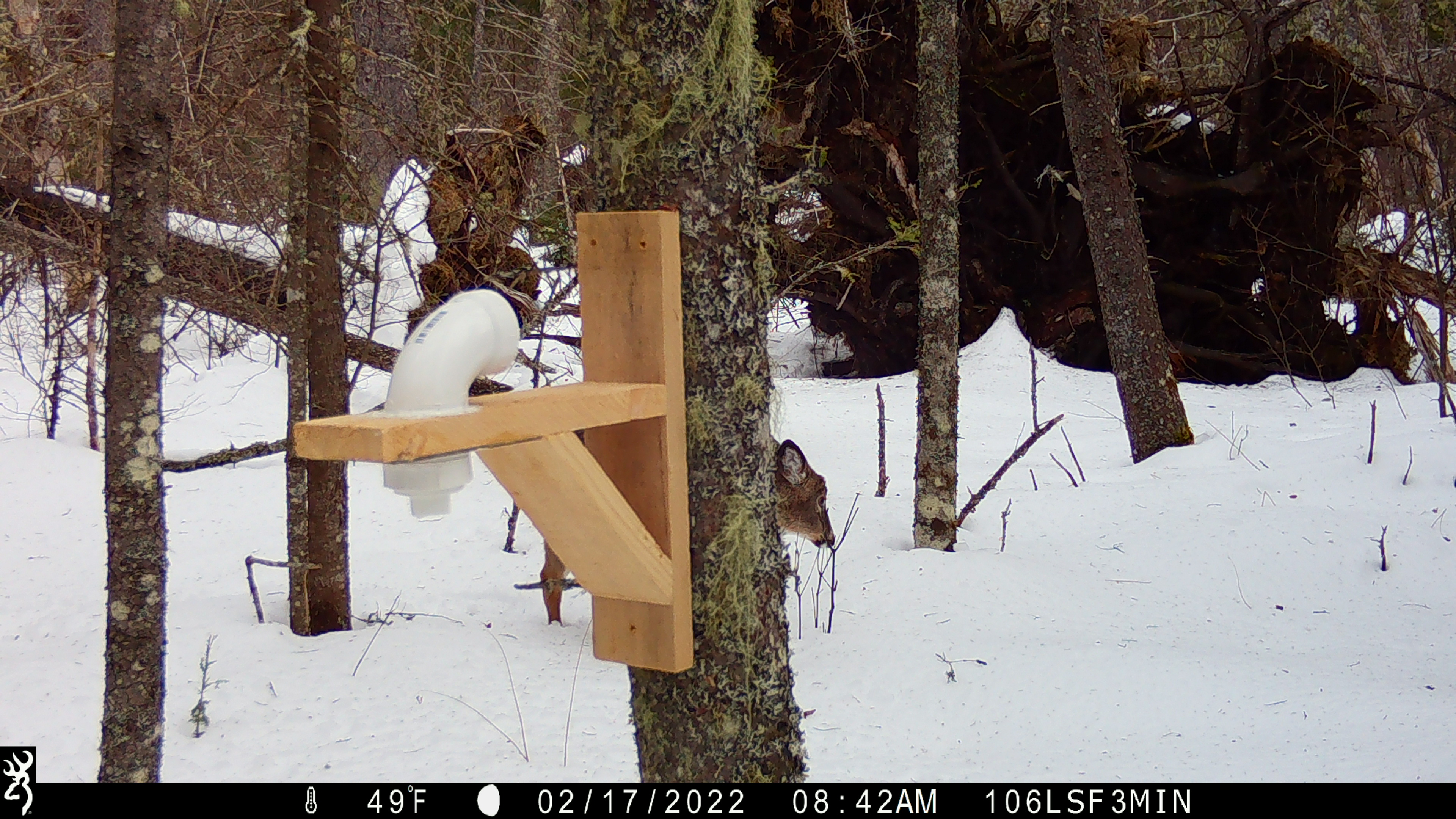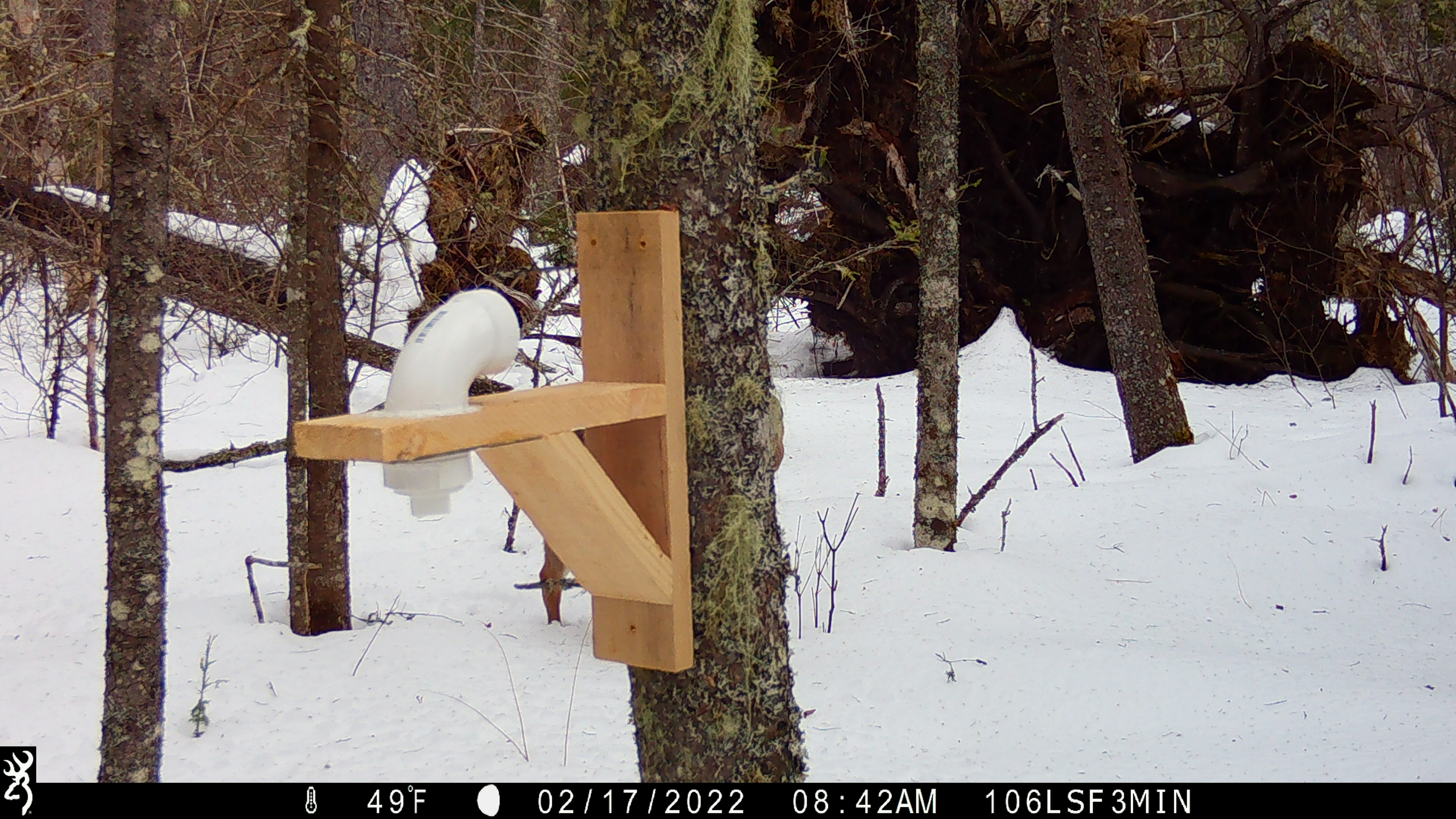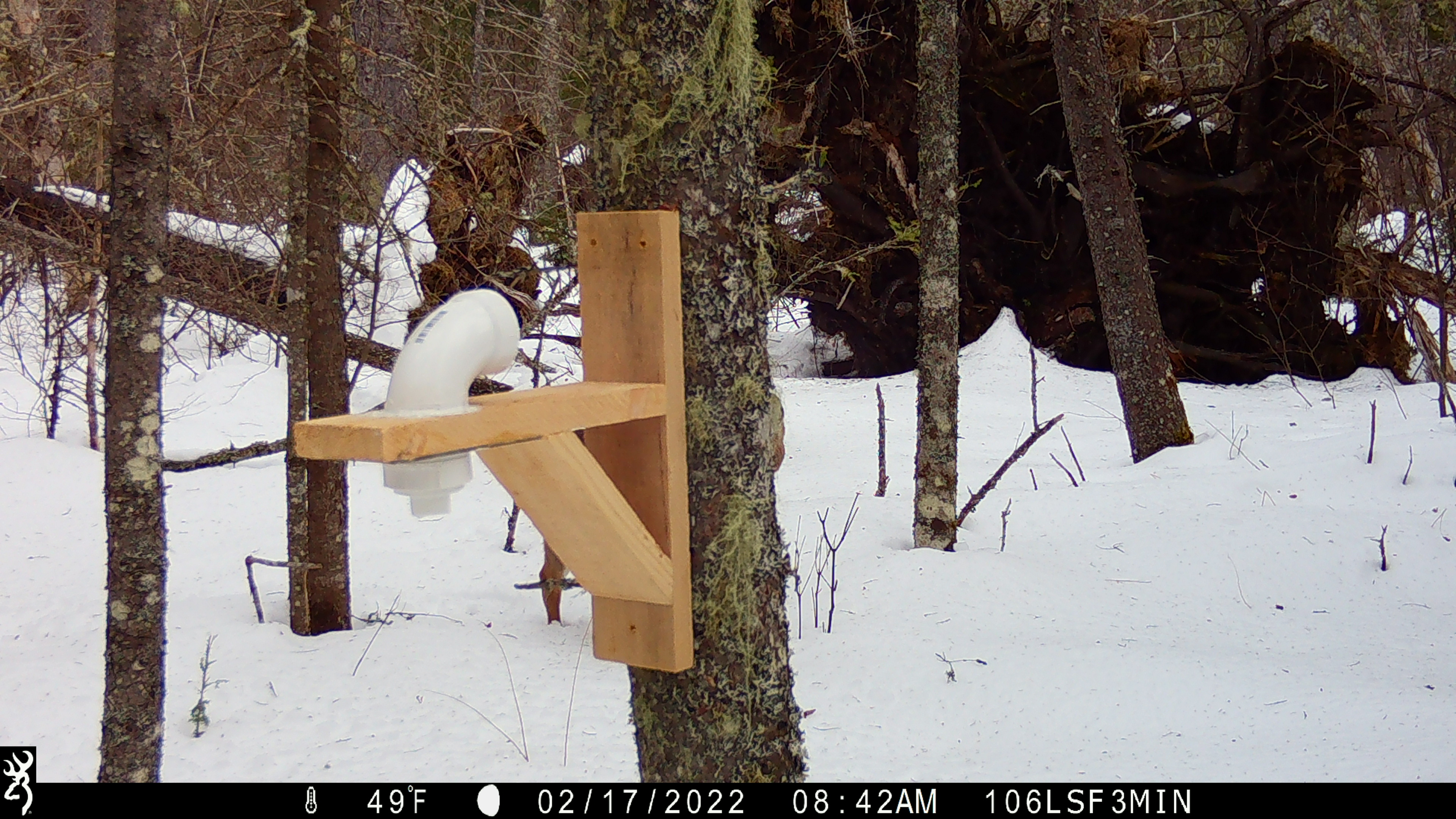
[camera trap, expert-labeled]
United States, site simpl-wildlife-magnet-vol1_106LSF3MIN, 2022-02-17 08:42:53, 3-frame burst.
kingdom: Animalia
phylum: Chordata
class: Mammalia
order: Artiodactyla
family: Cervidae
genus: Odocoileus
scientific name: Odocoileus virginianus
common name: white-tailed deer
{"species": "white-tailed deer (Odocoileus virginianus)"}